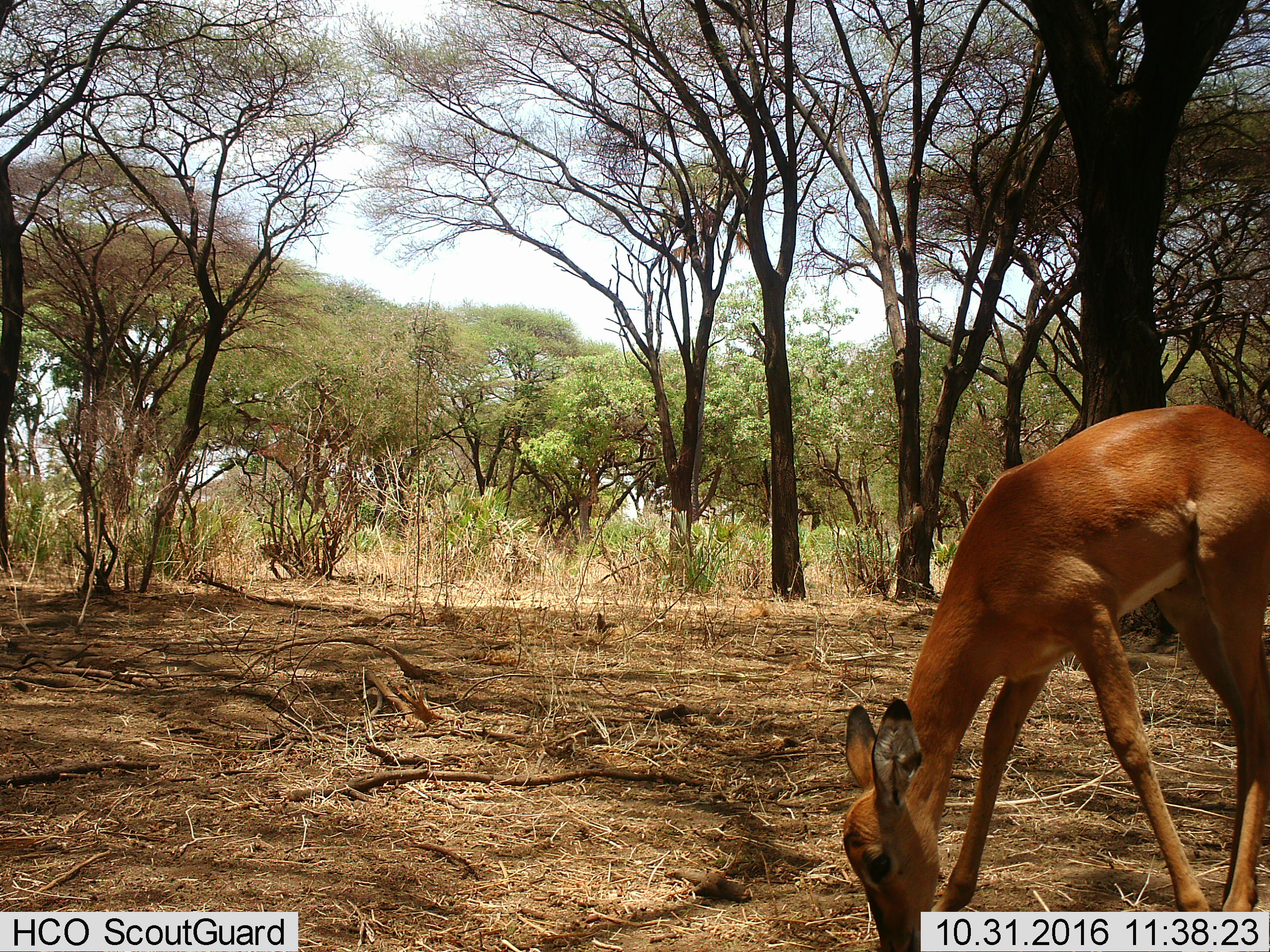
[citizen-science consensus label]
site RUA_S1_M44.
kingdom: Animalia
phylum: Chordata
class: Mammalia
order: Artiodactyla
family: Bovidae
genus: Aepyceros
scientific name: Aepyceros melampus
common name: impala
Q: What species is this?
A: Impala (Aepyceros melampus).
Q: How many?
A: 1.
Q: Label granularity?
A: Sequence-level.